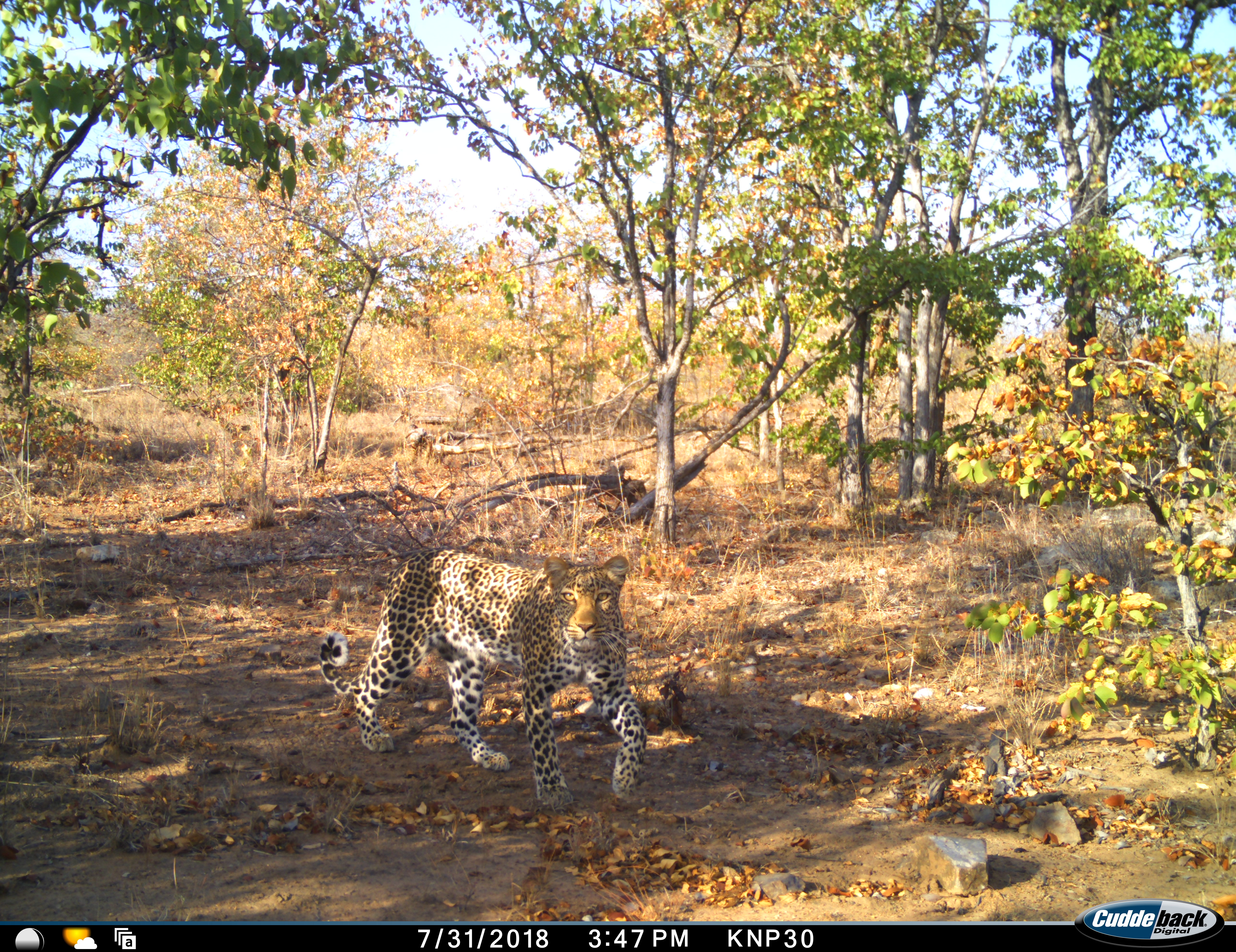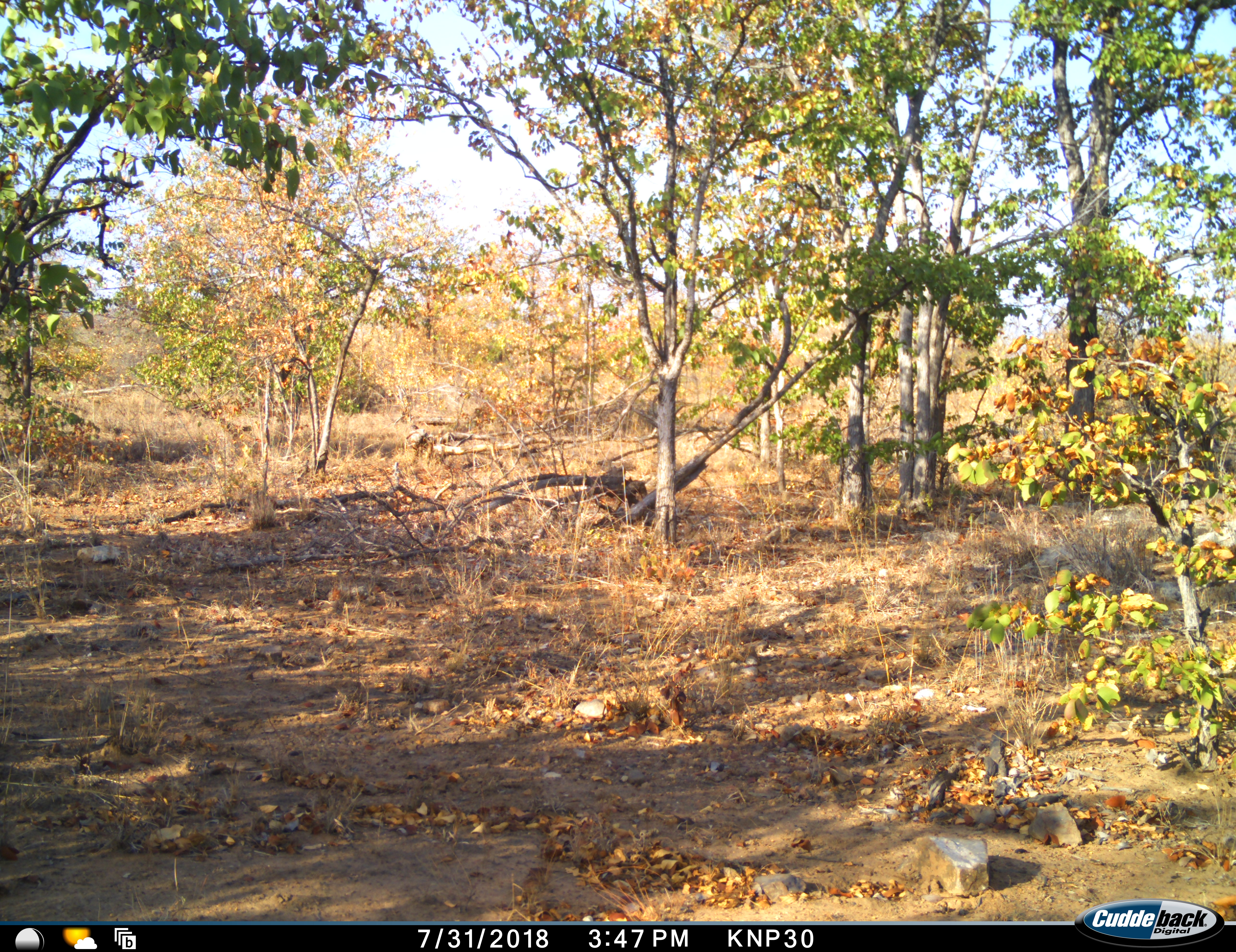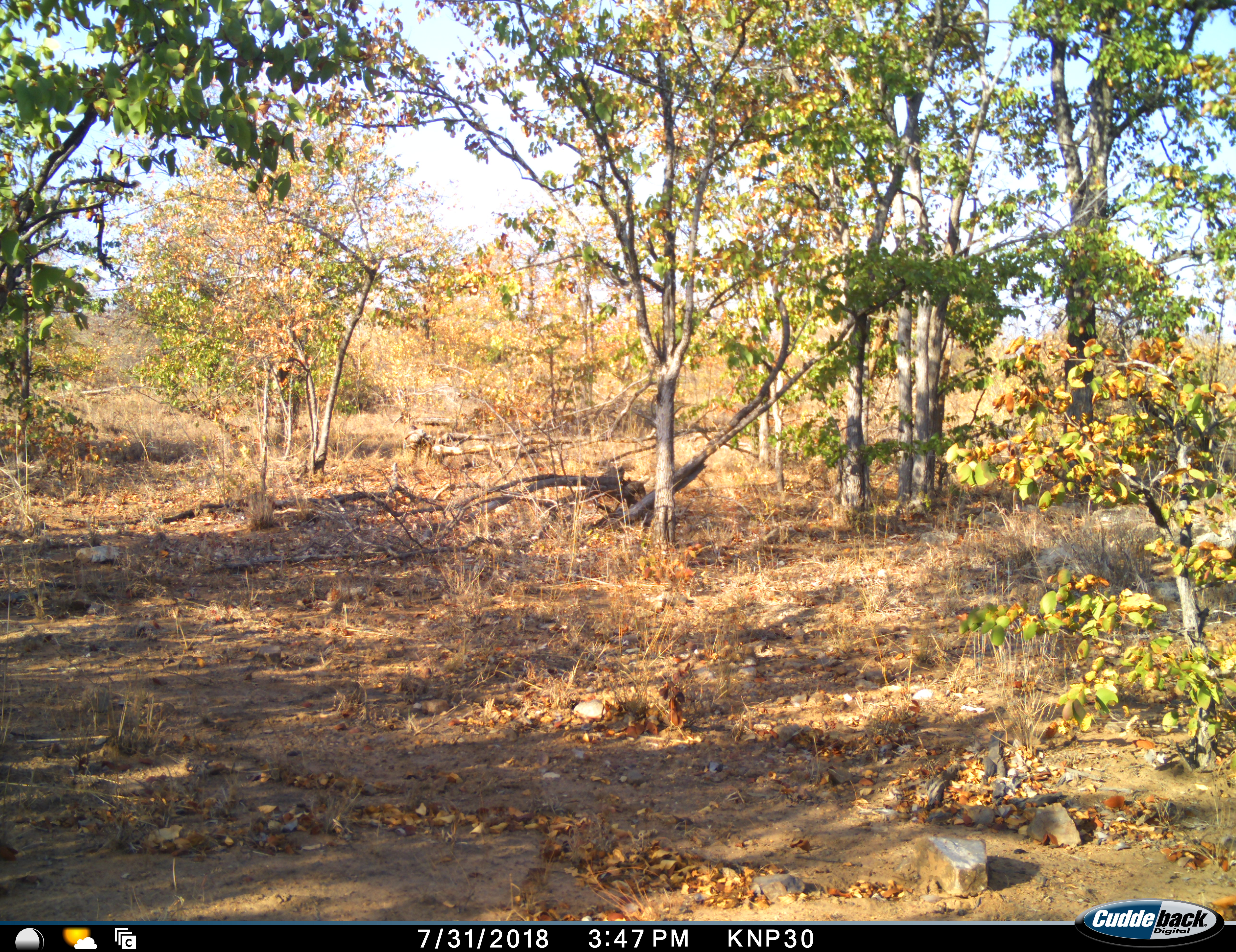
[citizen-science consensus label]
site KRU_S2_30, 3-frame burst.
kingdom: Animalia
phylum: Chordata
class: Mammalia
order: Carnivora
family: Felidae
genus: Panthera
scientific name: Panthera pardus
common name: leopard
Leopard (Panthera pardus), count 1. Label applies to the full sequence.